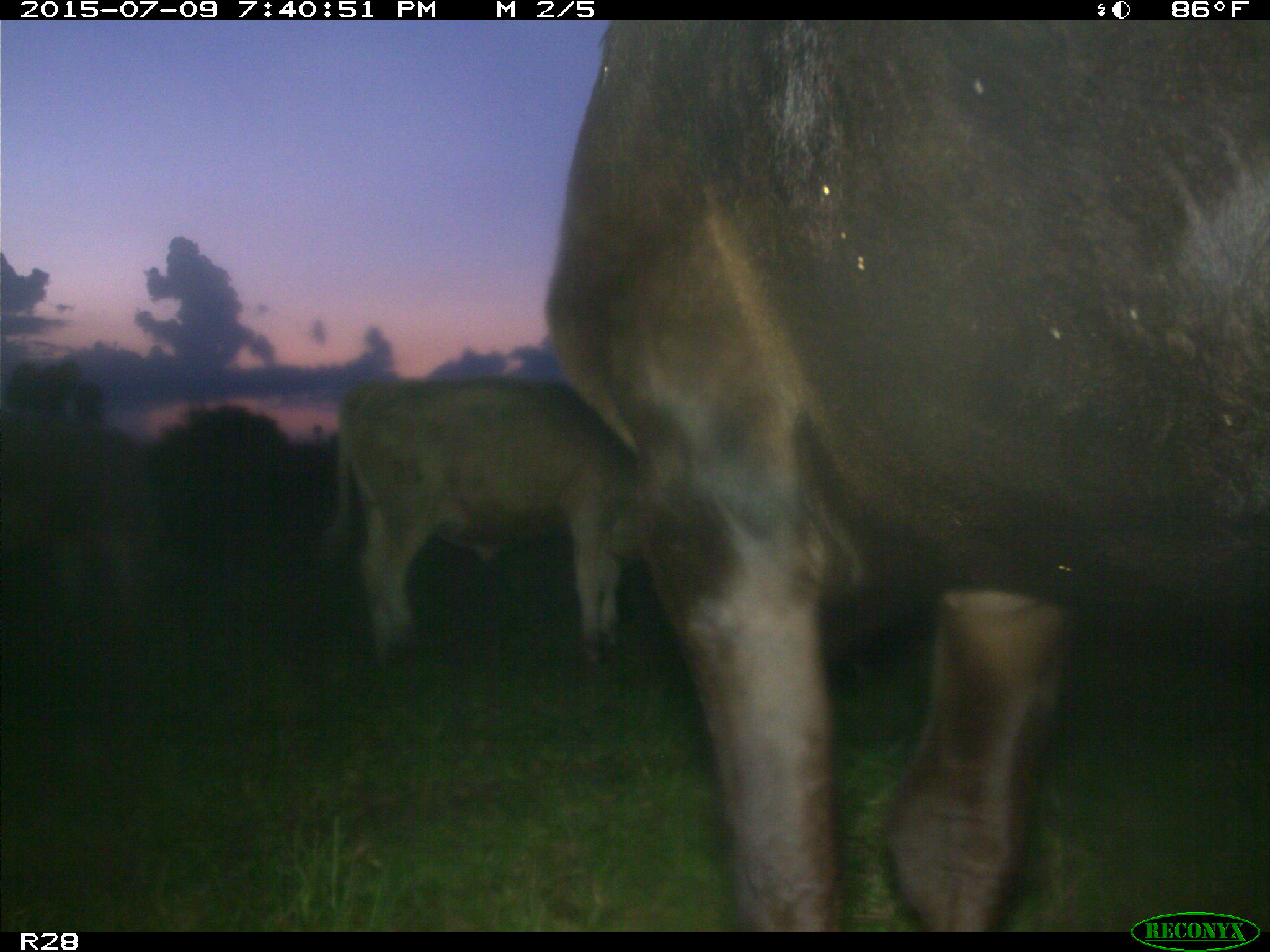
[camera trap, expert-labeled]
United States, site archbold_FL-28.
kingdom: Animalia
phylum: Chordata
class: Mammalia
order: Artiodactyla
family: Bovidae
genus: Bos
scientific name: Bos taurus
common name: domestic cow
Bos taurus (domestic cow).